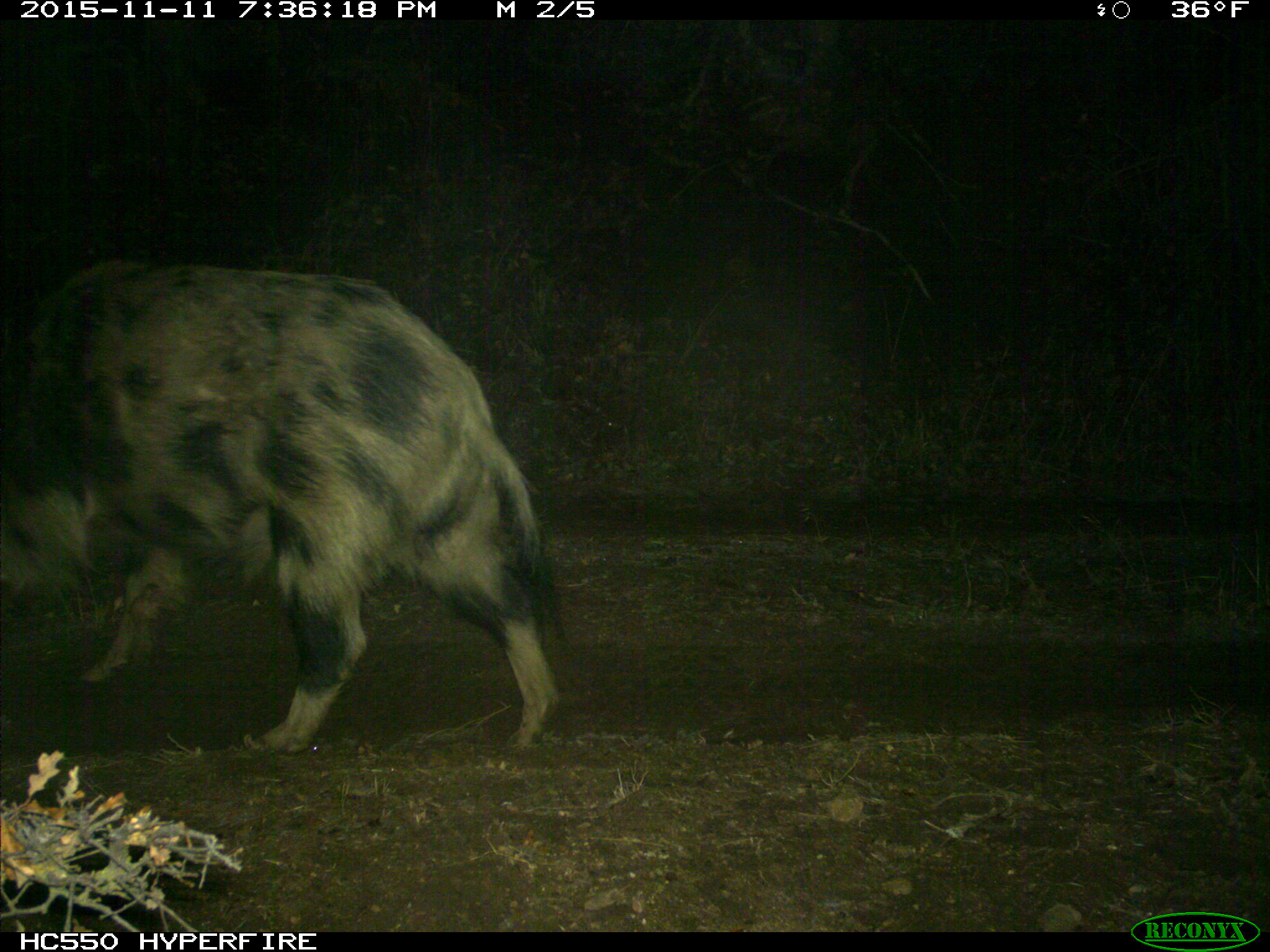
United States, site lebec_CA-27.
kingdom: Animalia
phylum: Chordata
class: Mammalia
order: Artiodactyla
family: Suidae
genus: Sus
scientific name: Sus scrofa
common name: wild boar